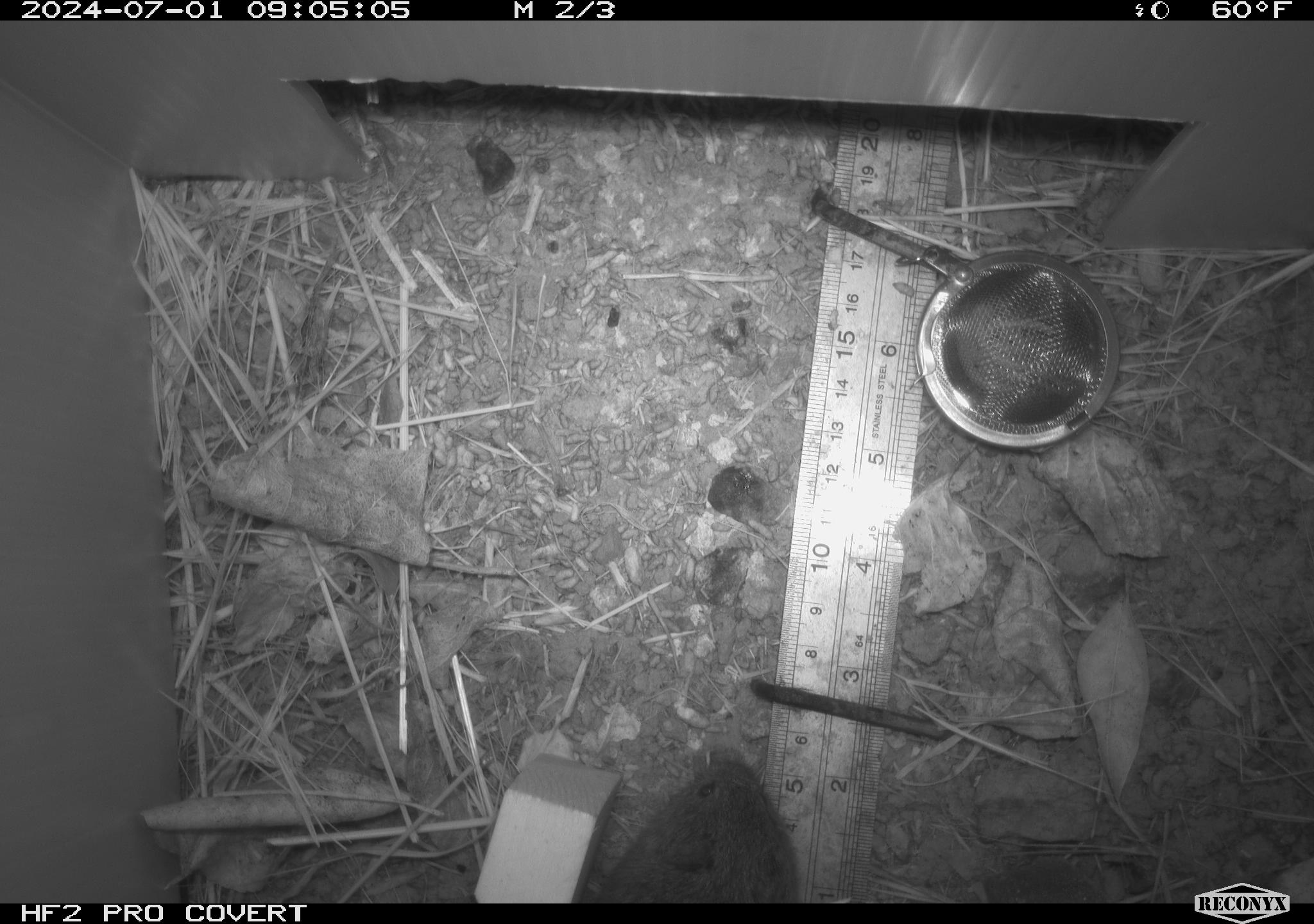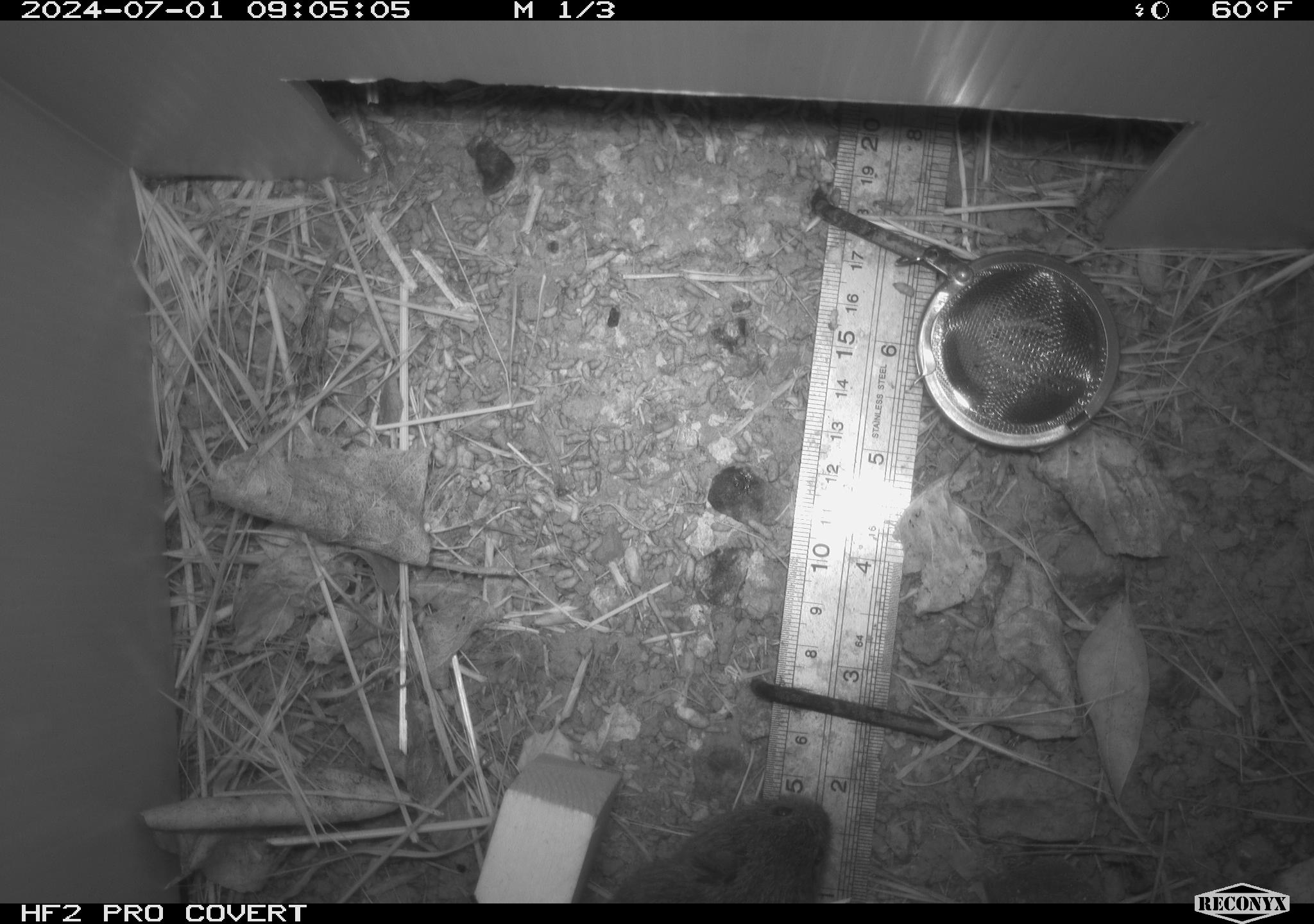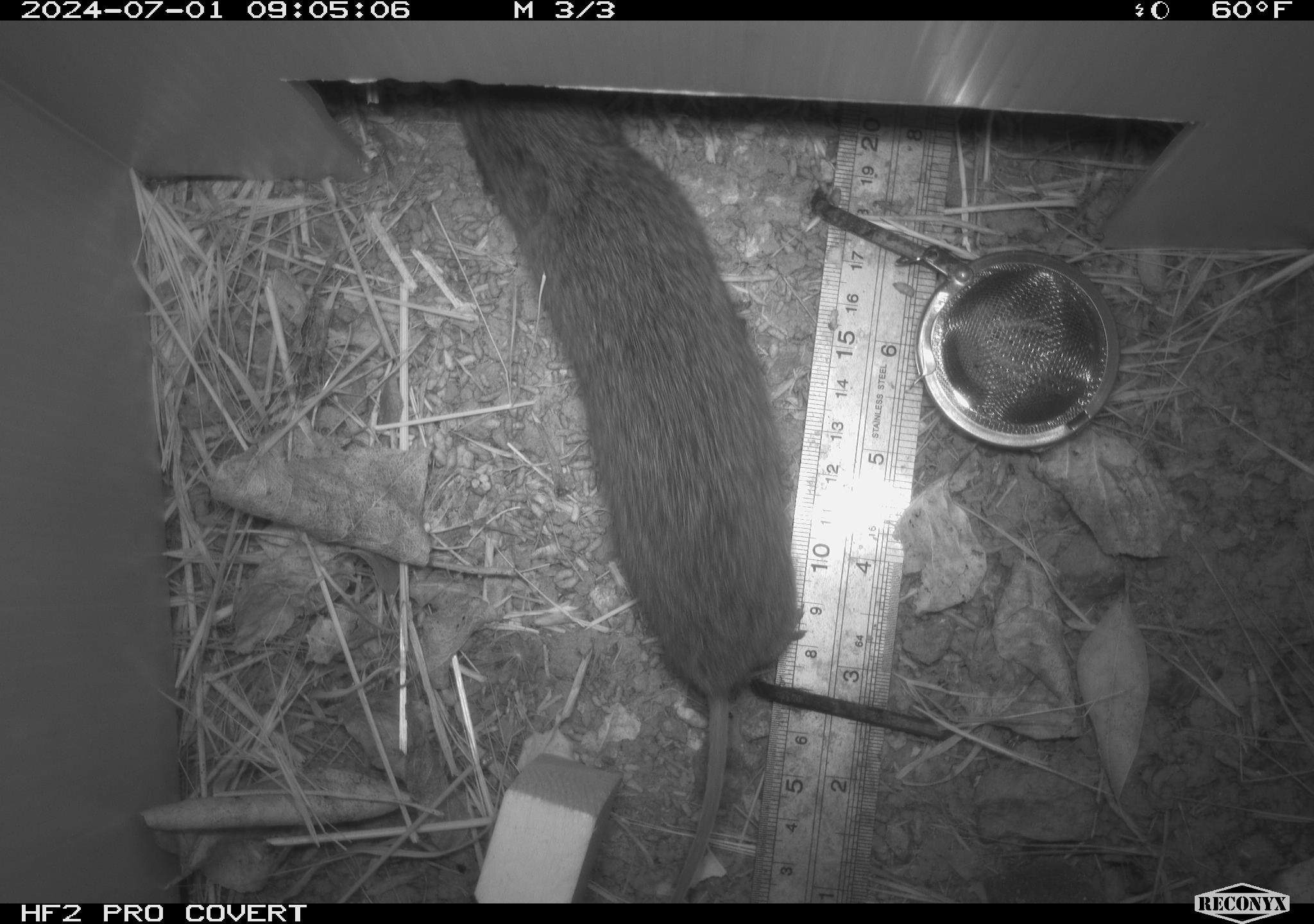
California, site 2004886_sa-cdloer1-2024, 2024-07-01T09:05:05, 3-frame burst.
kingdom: Animalia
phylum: Chordata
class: Mammalia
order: Rodentia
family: Cricetidae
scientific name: Arvicolinae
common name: voles, lemmings, and muskrats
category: arvicolinae subfamily